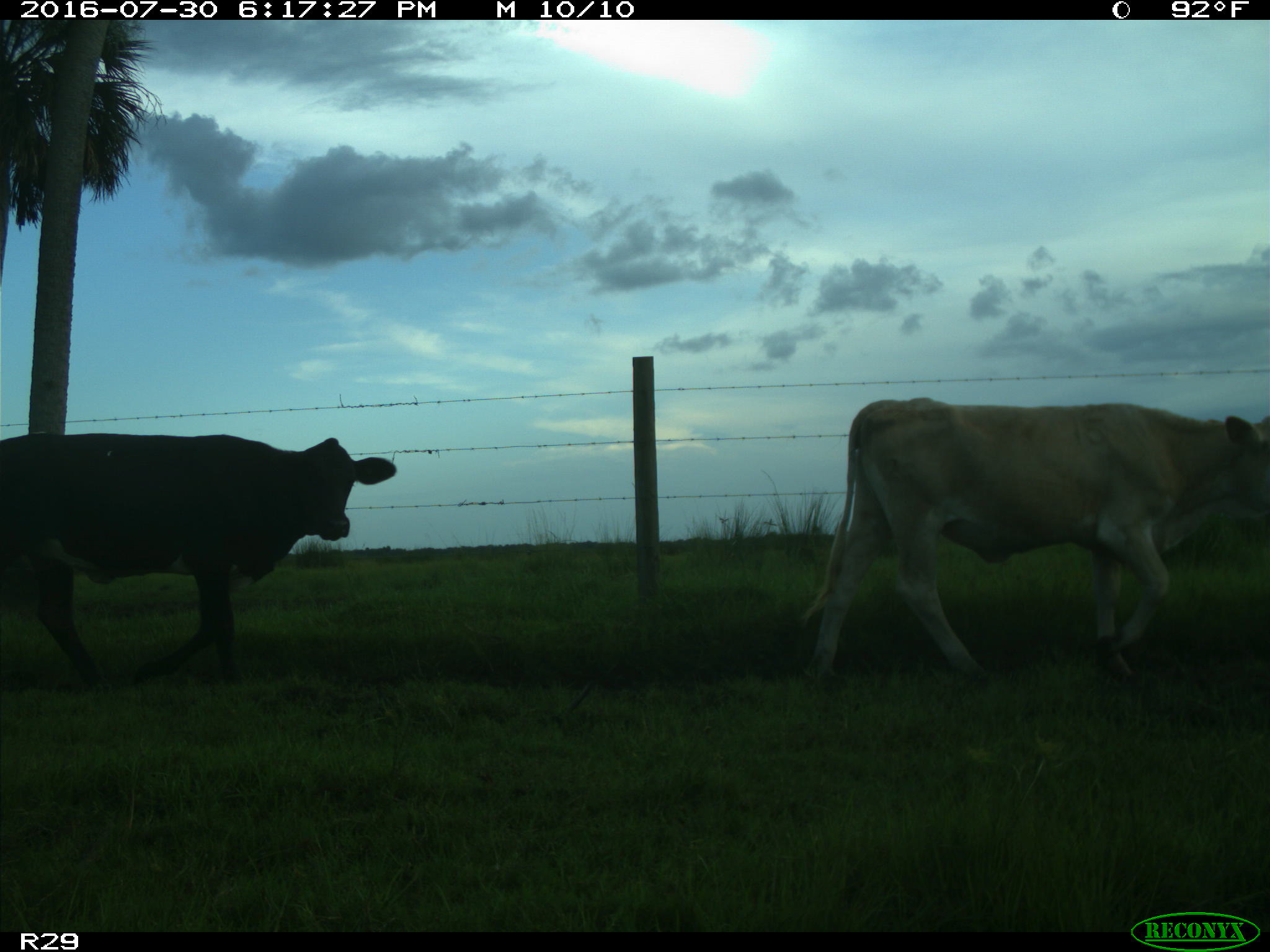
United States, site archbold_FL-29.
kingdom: Animalia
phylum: Chordata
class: Mammalia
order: Artiodactyla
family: Bovidae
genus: Bos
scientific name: Bos taurus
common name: domestic cow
Bos taurus (domestic cow).